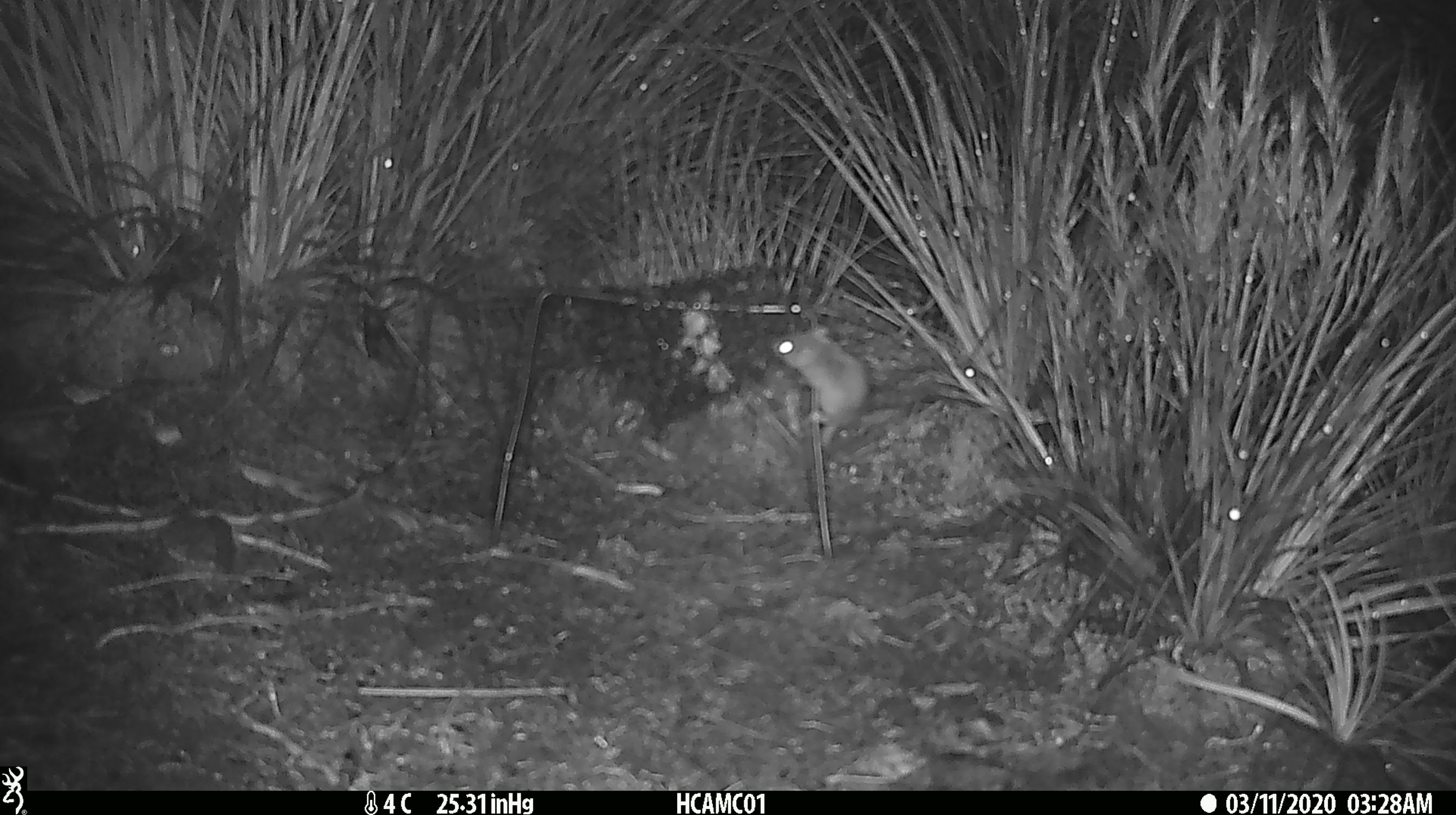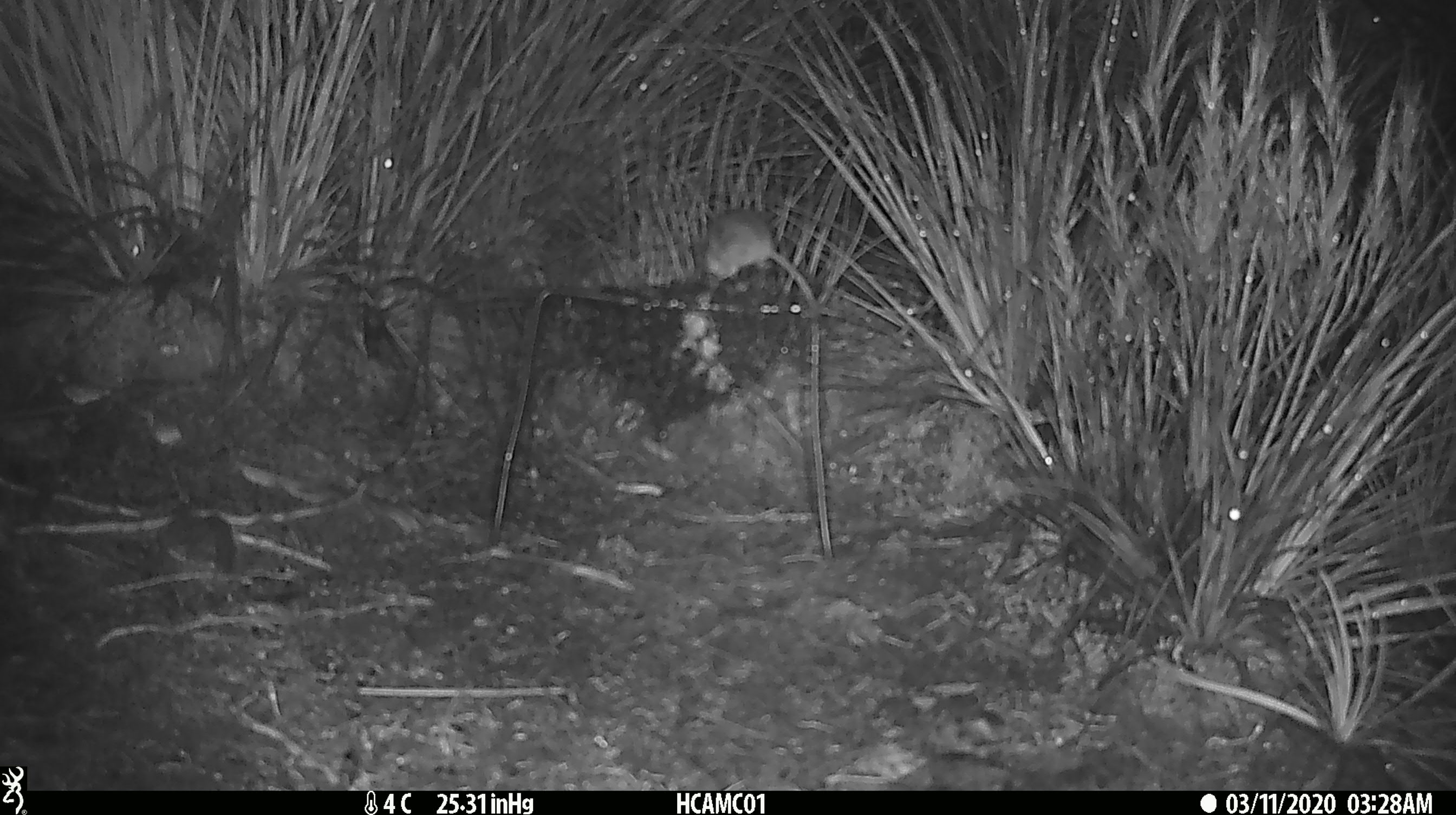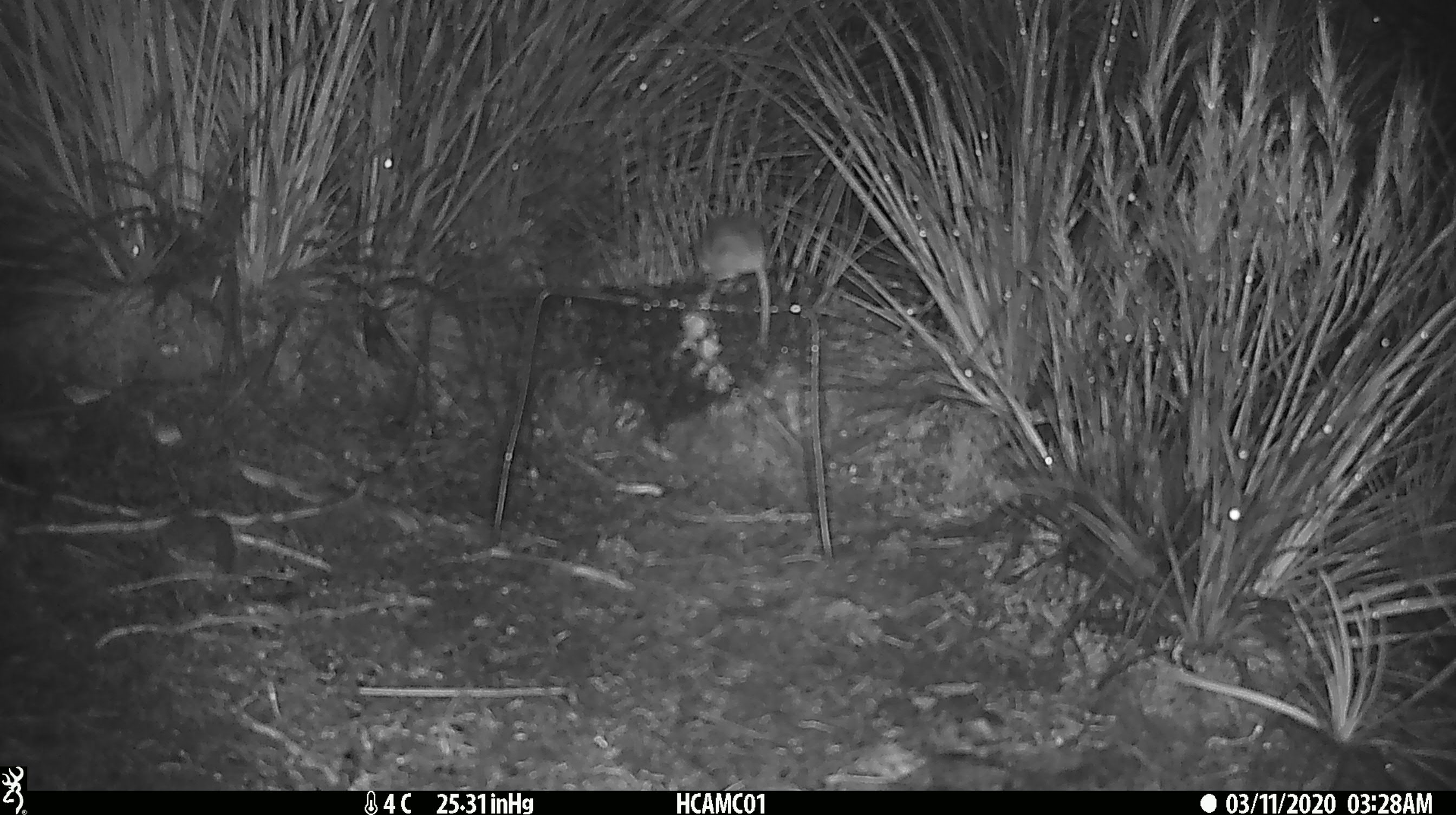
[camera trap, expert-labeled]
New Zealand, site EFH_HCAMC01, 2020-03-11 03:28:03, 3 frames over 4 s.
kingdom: Animalia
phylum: Chordata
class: Mammalia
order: Rodentia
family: Muridae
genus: Mus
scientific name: Mus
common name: mouse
Mouse (Mus).